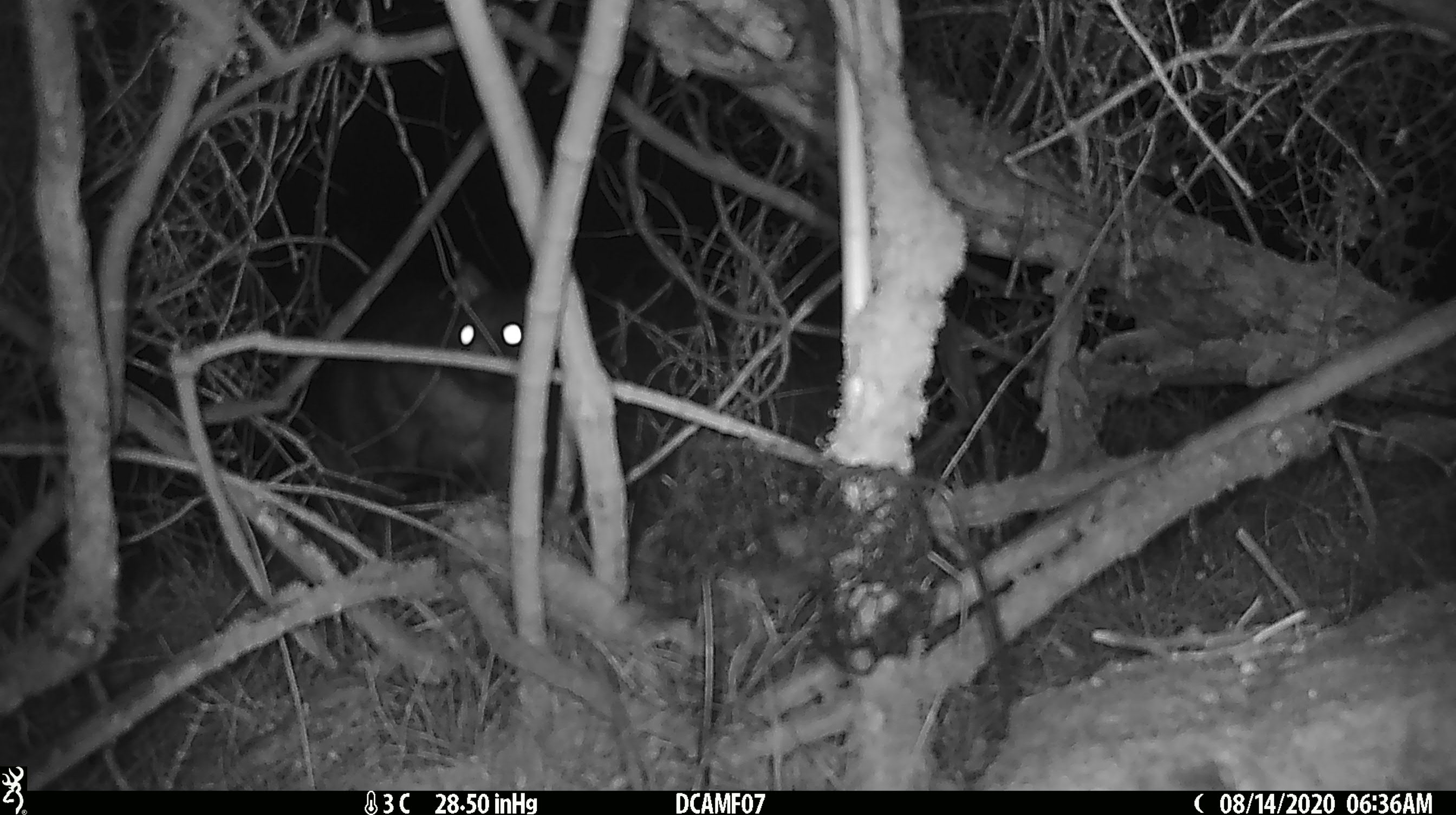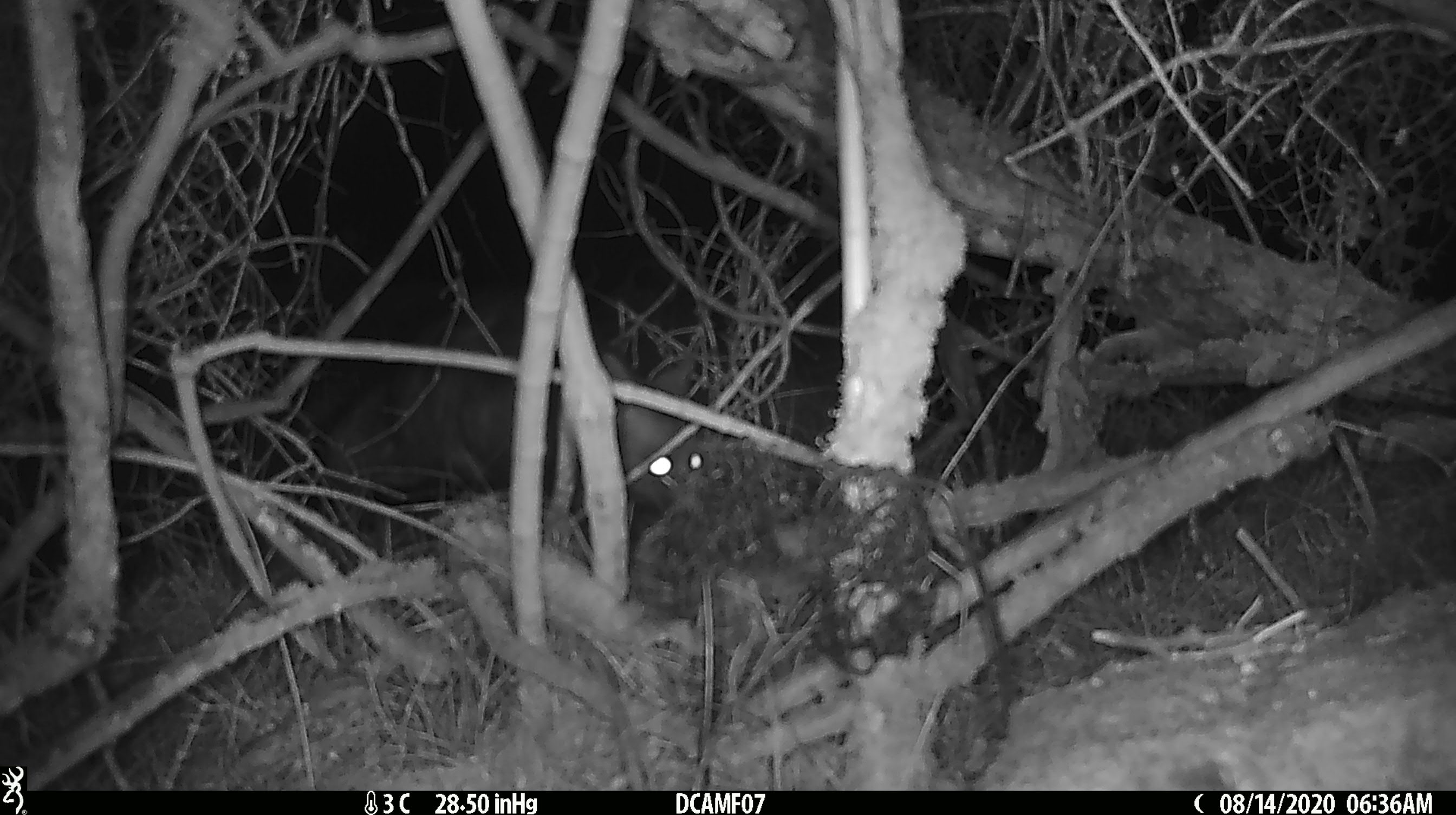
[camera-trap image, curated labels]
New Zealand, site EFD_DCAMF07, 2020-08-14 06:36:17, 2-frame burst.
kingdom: Animalia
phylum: Chordata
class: Mammalia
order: Diprotodontia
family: Phalangeridae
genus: Trichosurus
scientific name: Trichosurus vulpecula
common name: common brushtail possum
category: possum